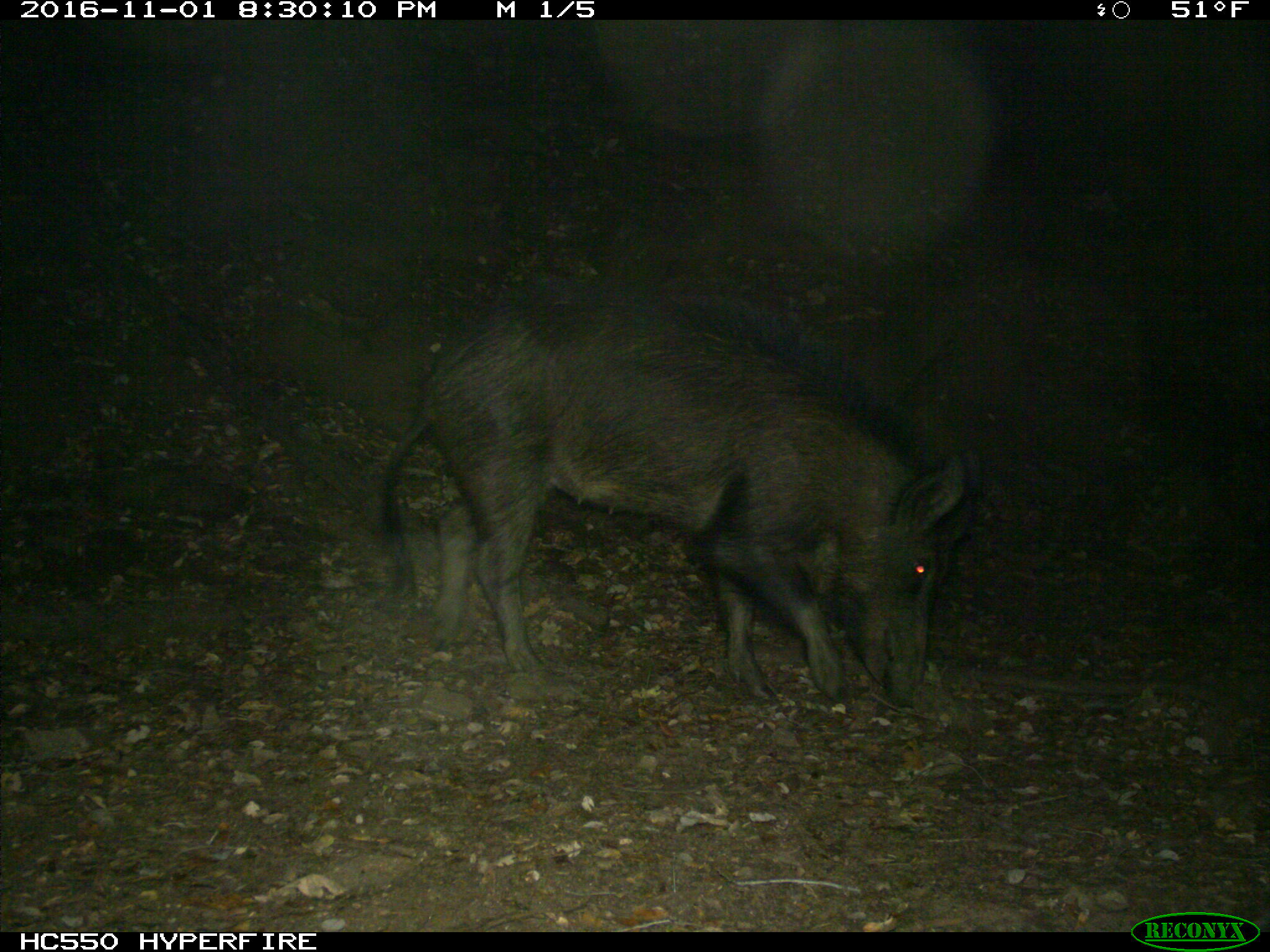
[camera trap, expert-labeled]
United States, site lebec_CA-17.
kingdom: Animalia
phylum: Chordata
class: Mammalia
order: Artiodactyla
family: Suidae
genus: Sus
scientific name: Sus scrofa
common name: wild boar